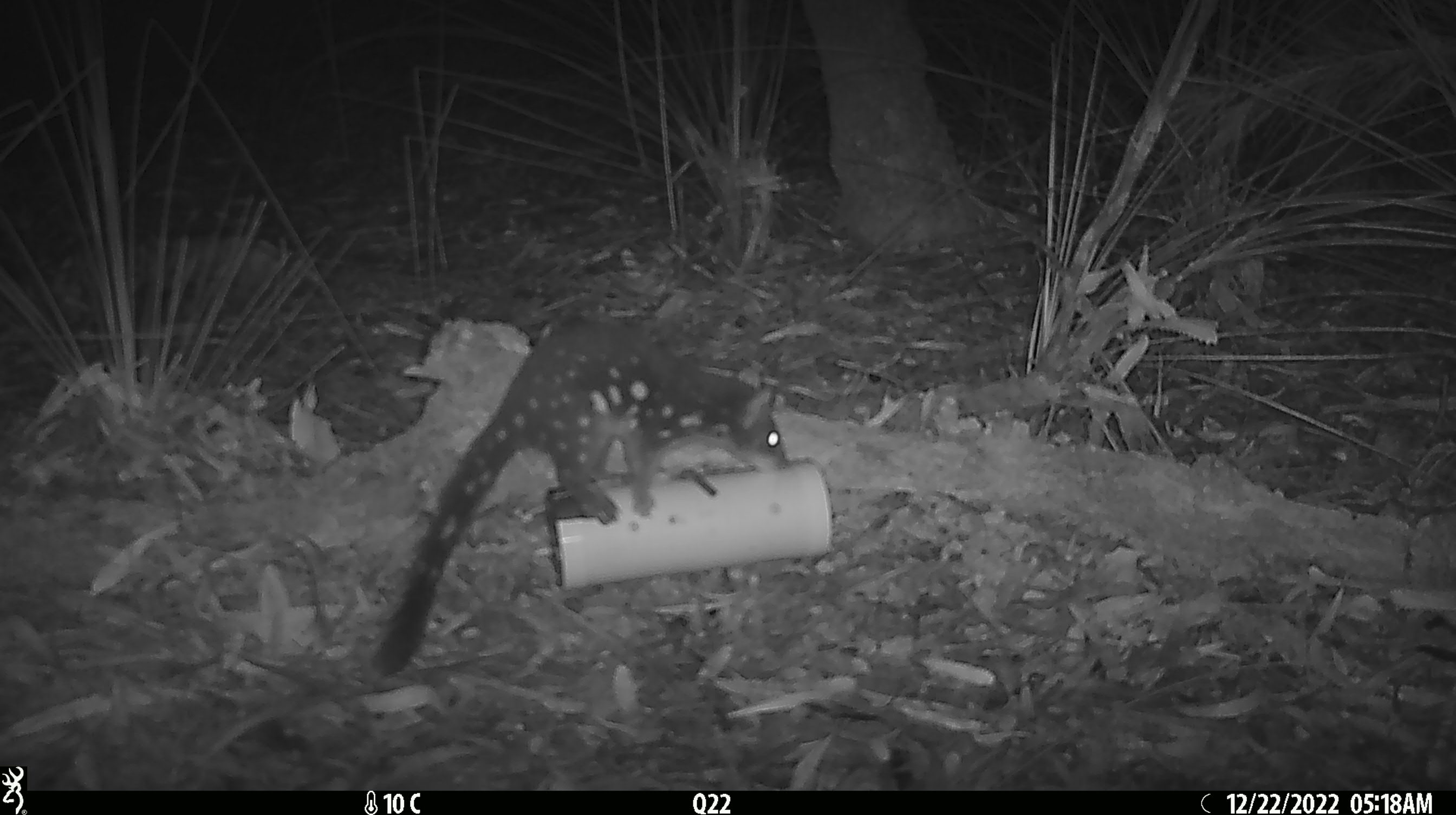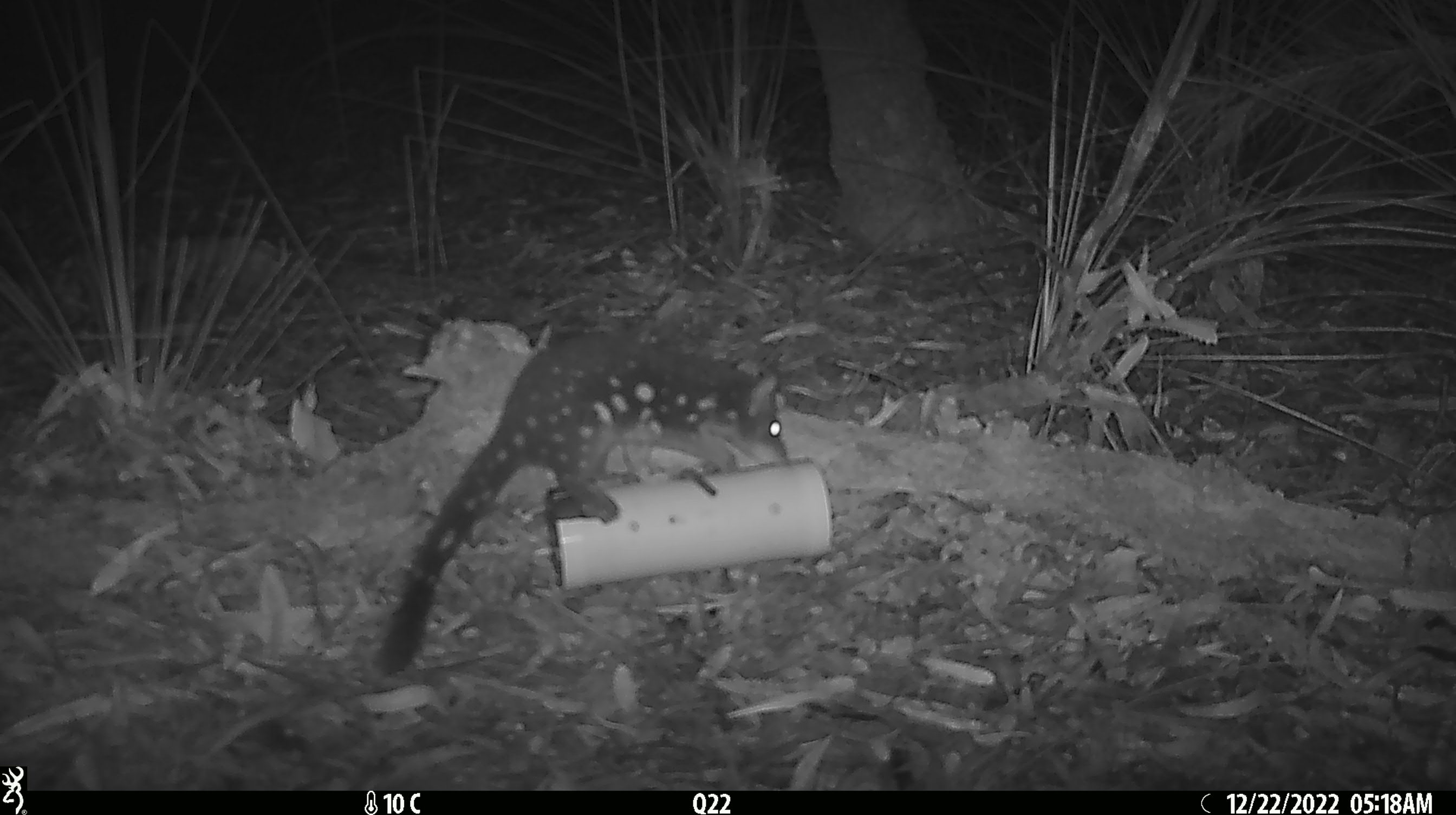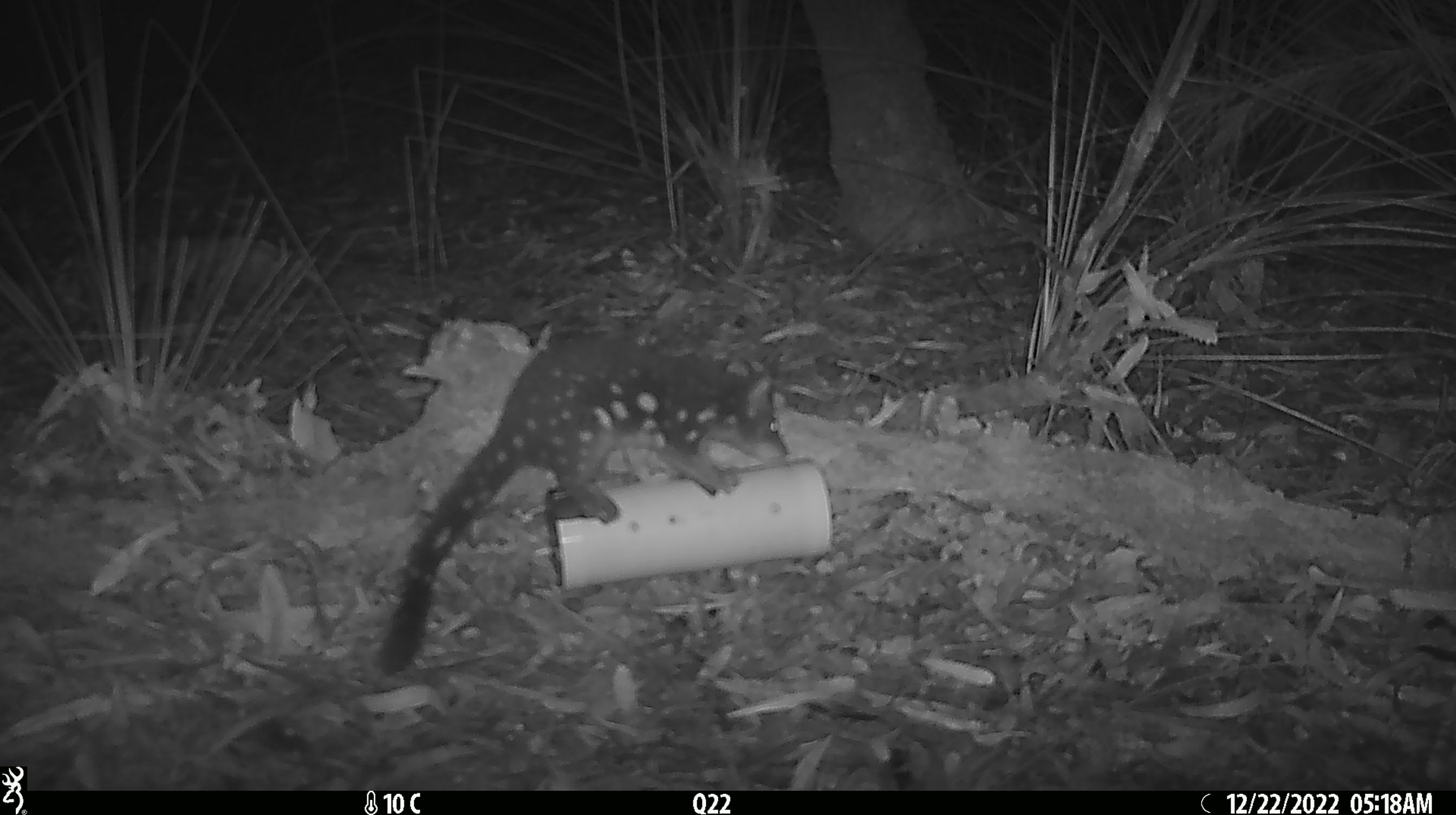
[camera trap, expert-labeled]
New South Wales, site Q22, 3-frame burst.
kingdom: Animalia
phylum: Chordata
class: Mammalia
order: Dasyuromorphia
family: Dasyuridae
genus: Dasyurus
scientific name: Dasyurus maculatus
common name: spotted-tailed quoll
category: quoll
Quoll (spotted-tailed quoll) (Dasyurus maculatus).